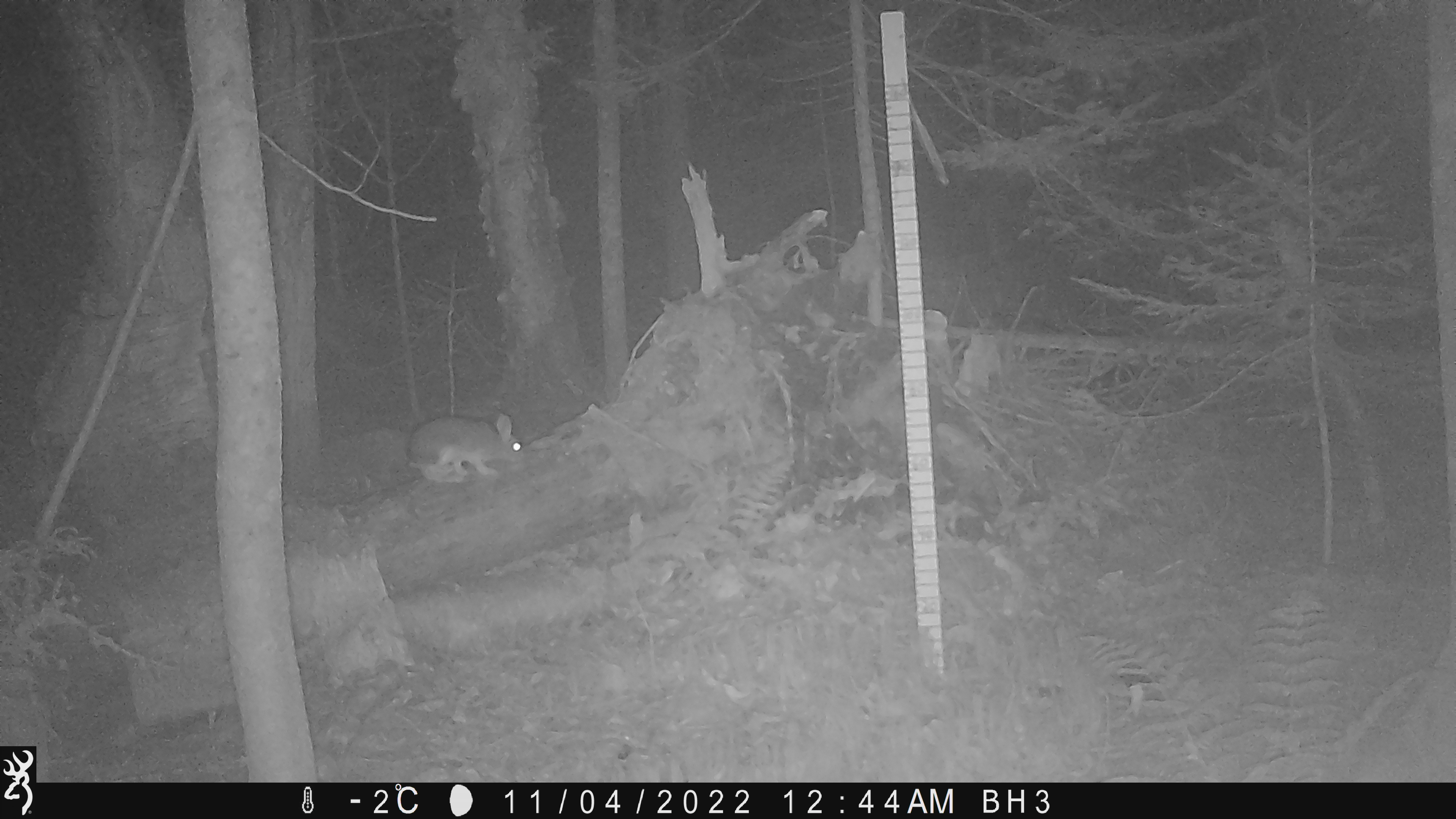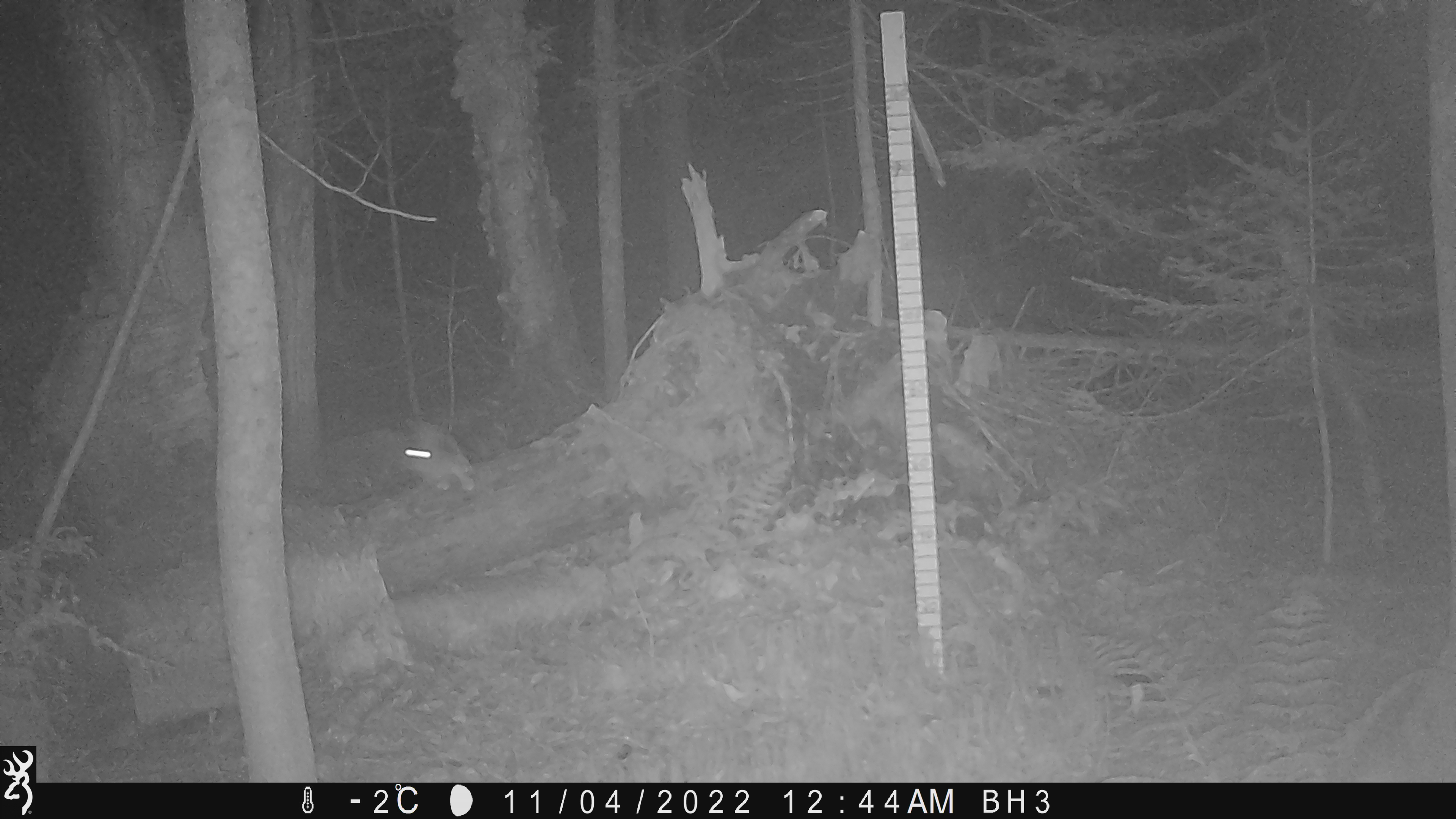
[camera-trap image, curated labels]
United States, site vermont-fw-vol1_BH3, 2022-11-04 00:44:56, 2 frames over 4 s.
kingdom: Animalia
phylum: Chordata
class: Mammalia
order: Lagomorpha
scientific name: Lagomorpha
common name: rabbit or hare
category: rabbit or hare sp.